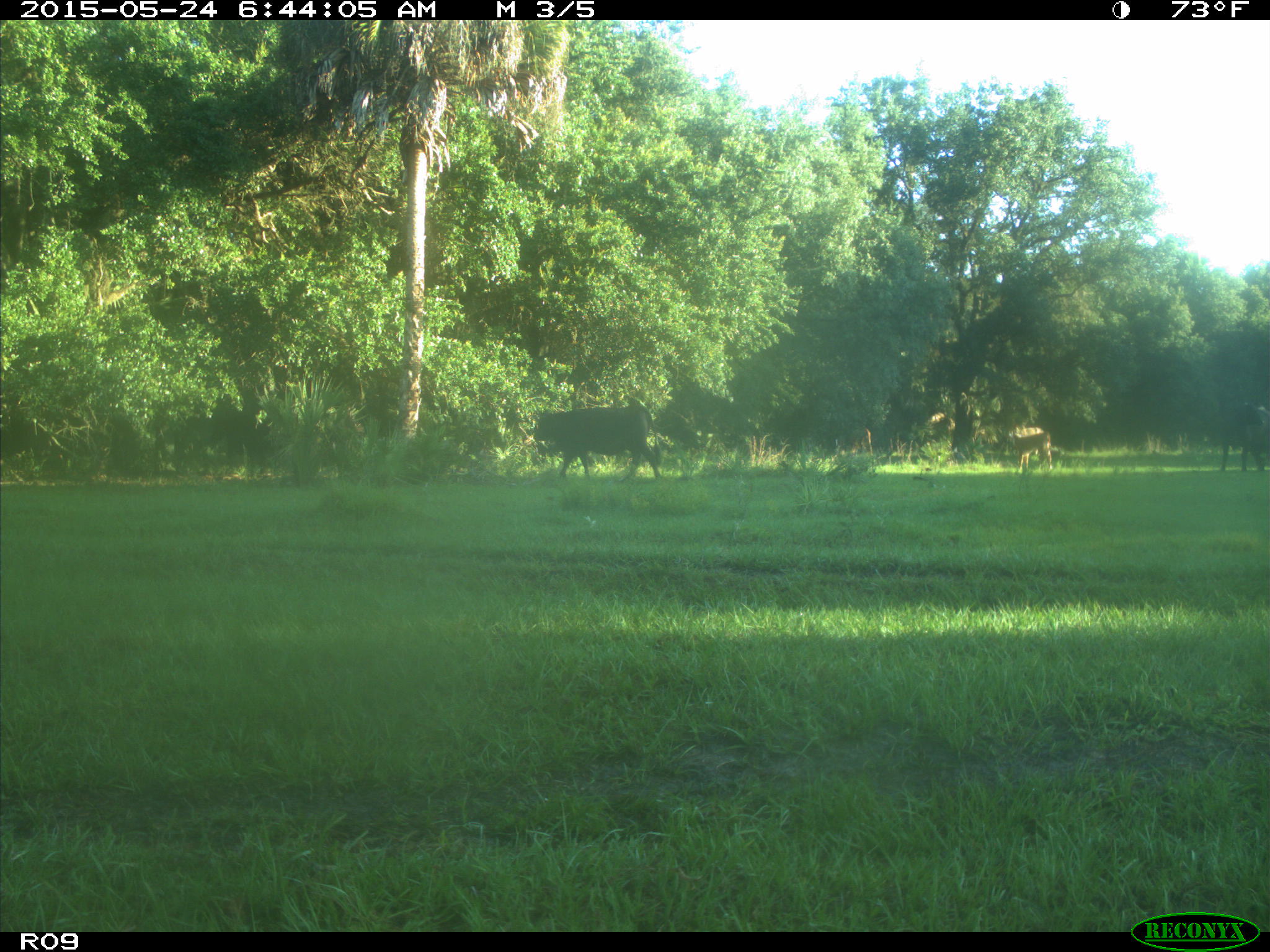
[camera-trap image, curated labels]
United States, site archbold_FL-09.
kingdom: Animalia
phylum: Chordata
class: Mammalia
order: Artiodactyla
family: Bovidae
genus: Bos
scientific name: Bos taurus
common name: domestic cow